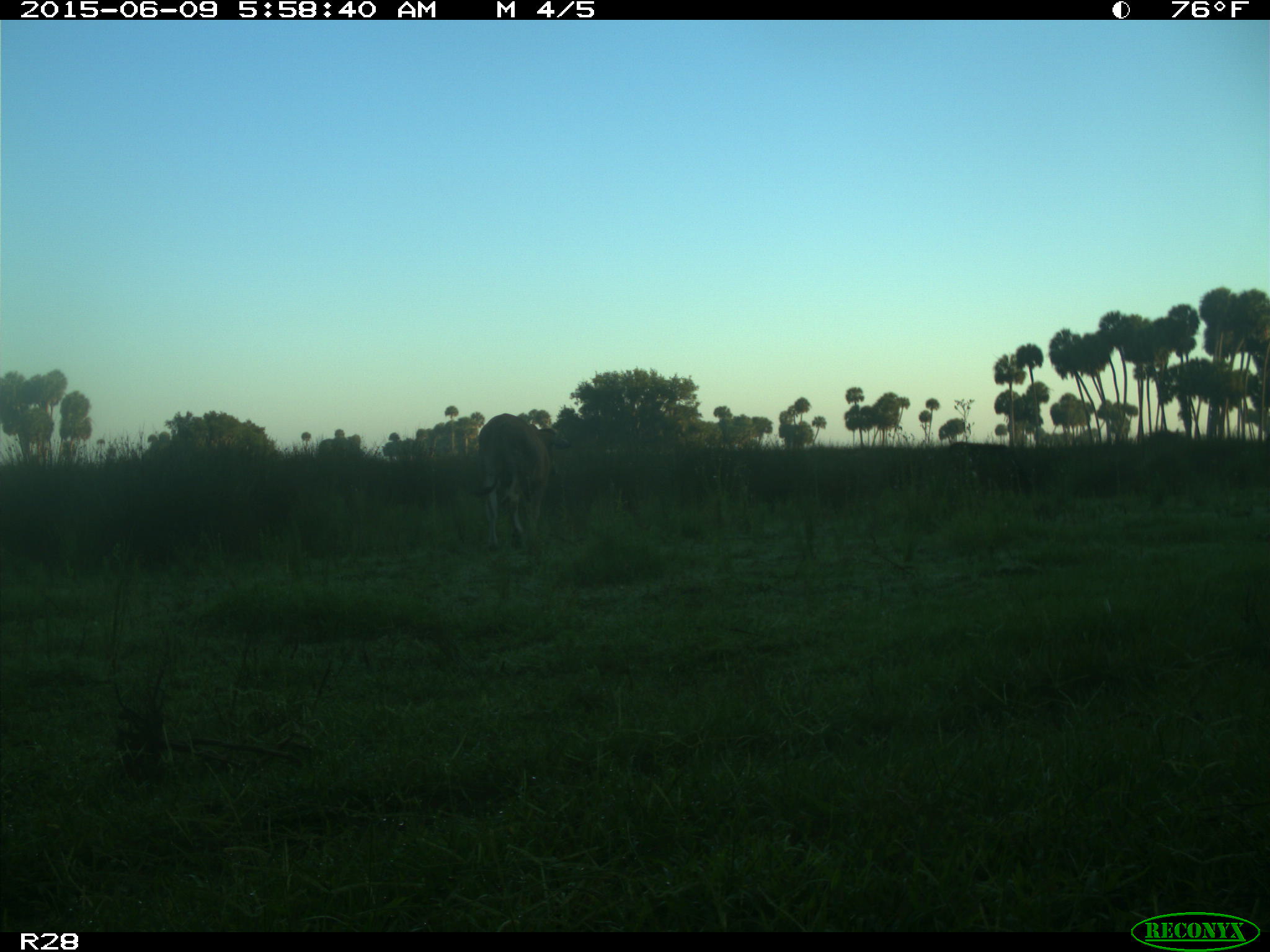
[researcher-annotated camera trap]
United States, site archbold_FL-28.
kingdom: Animalia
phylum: Chordata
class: Mammalia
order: Artiodactyla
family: Bovidae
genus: Bos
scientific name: Bos taurus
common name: domestic cow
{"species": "Bos taurus (domestic cow)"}